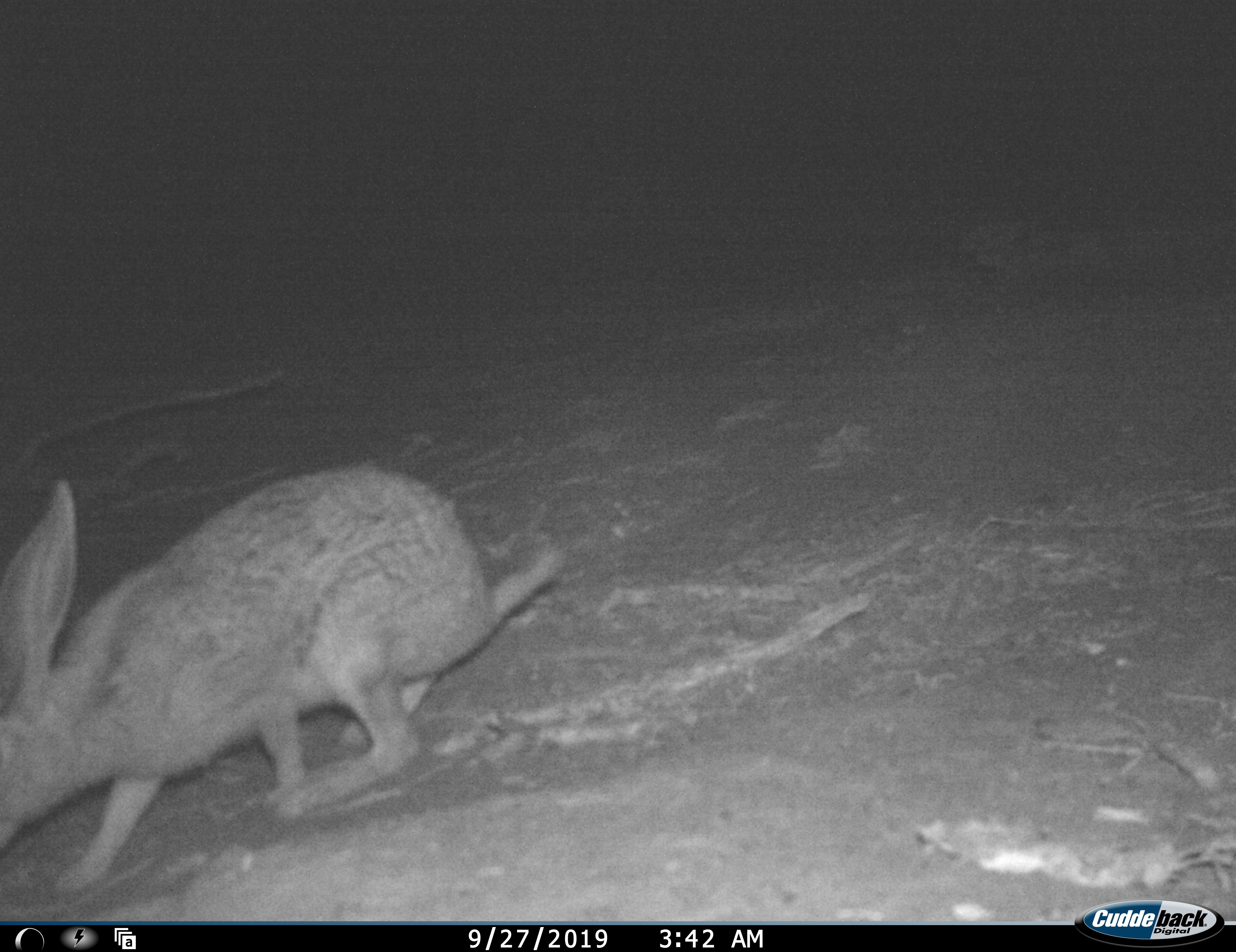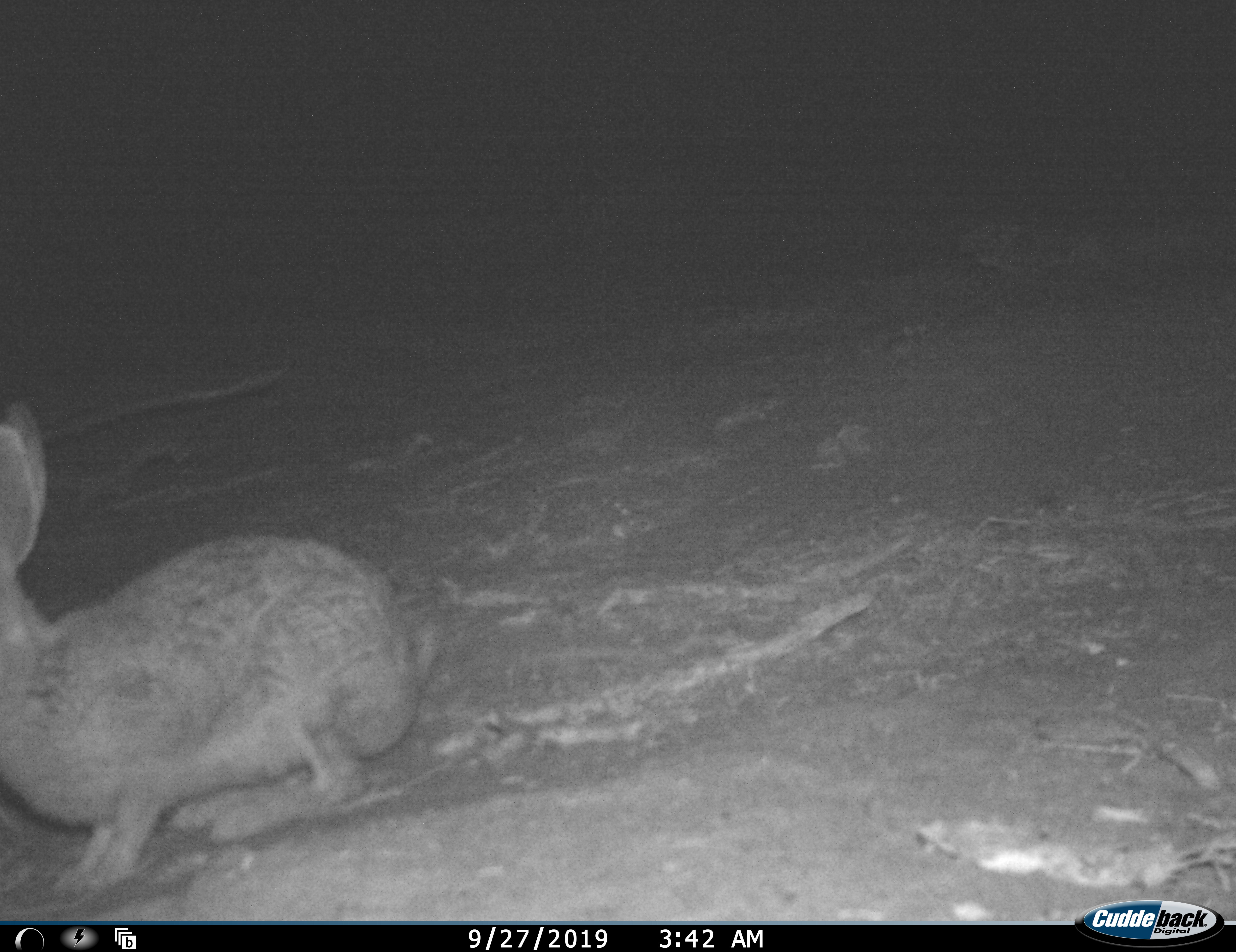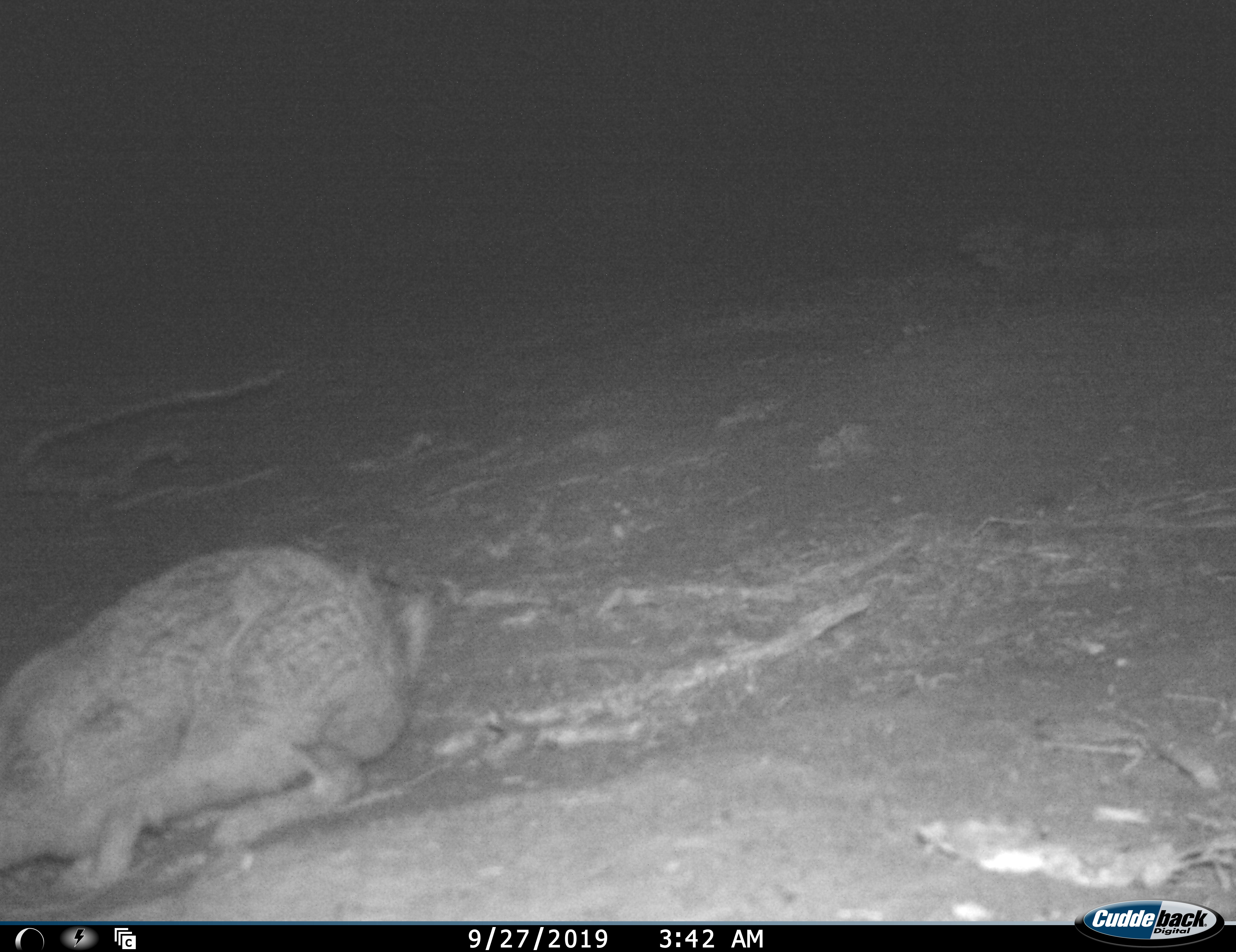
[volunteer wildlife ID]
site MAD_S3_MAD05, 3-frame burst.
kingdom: Animalia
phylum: Chordata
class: Mammalia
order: Lagomorpha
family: Leporidae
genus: Lepus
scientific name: Lepus capensis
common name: cape hare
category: harecape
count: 1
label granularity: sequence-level